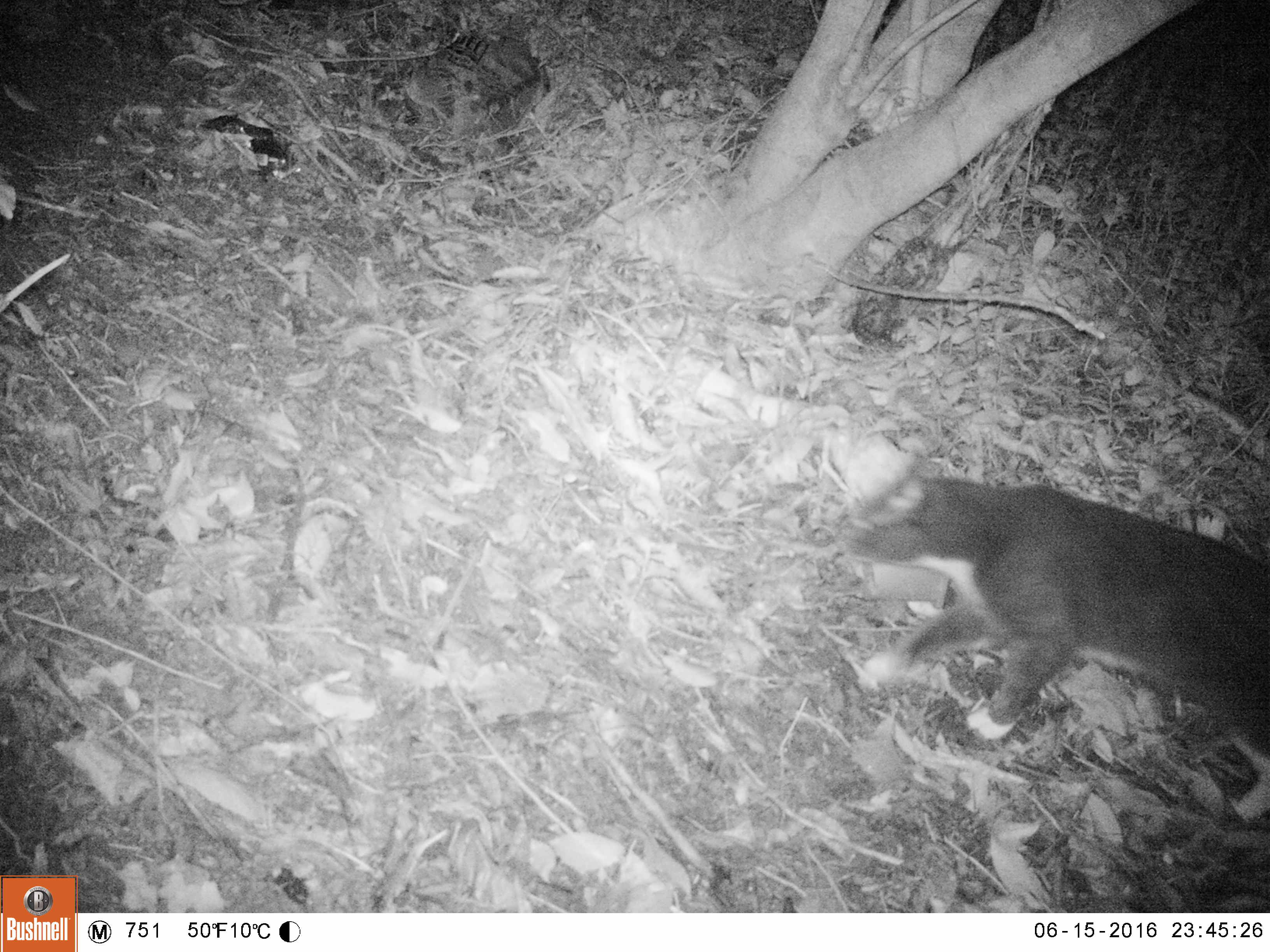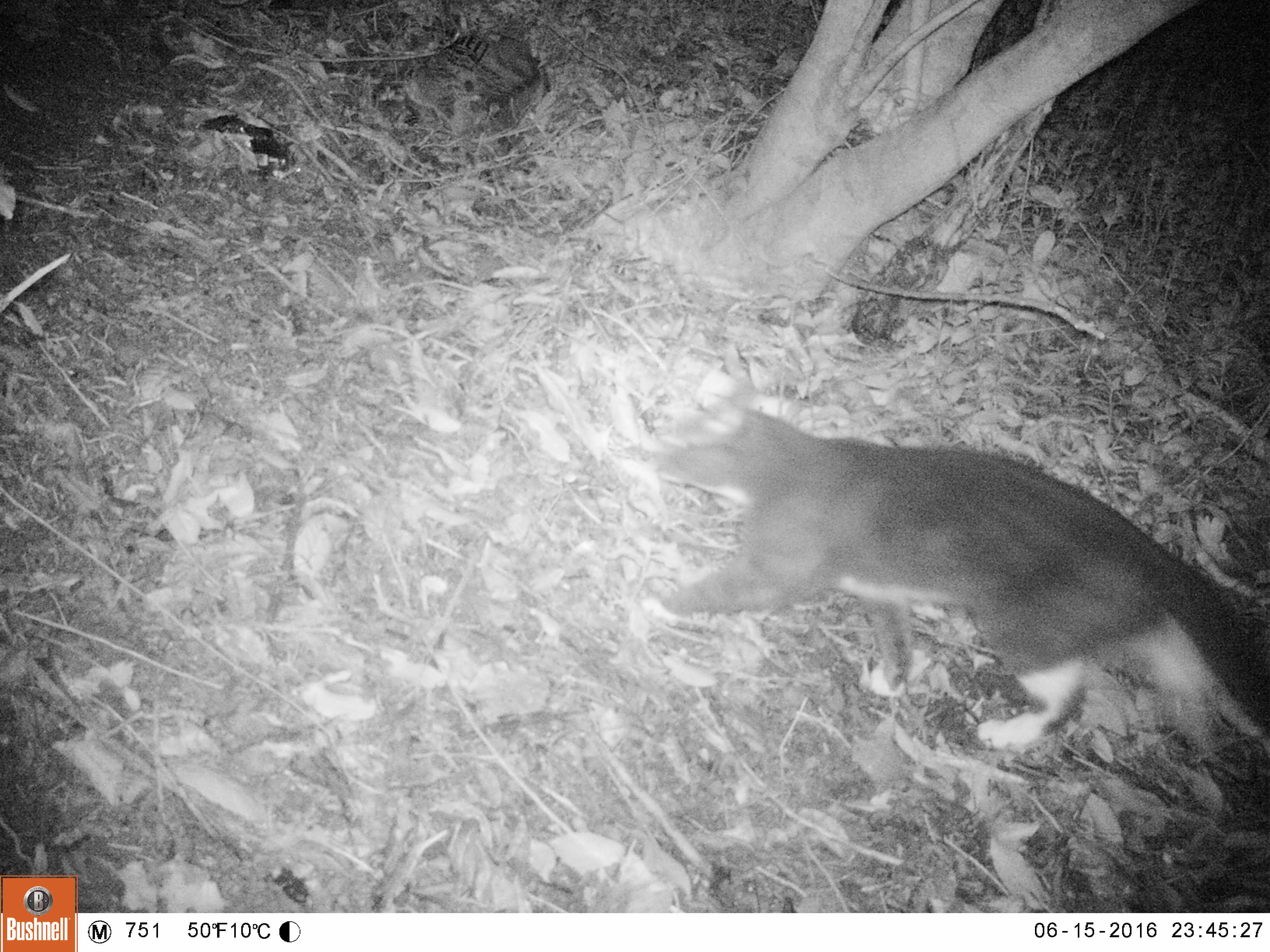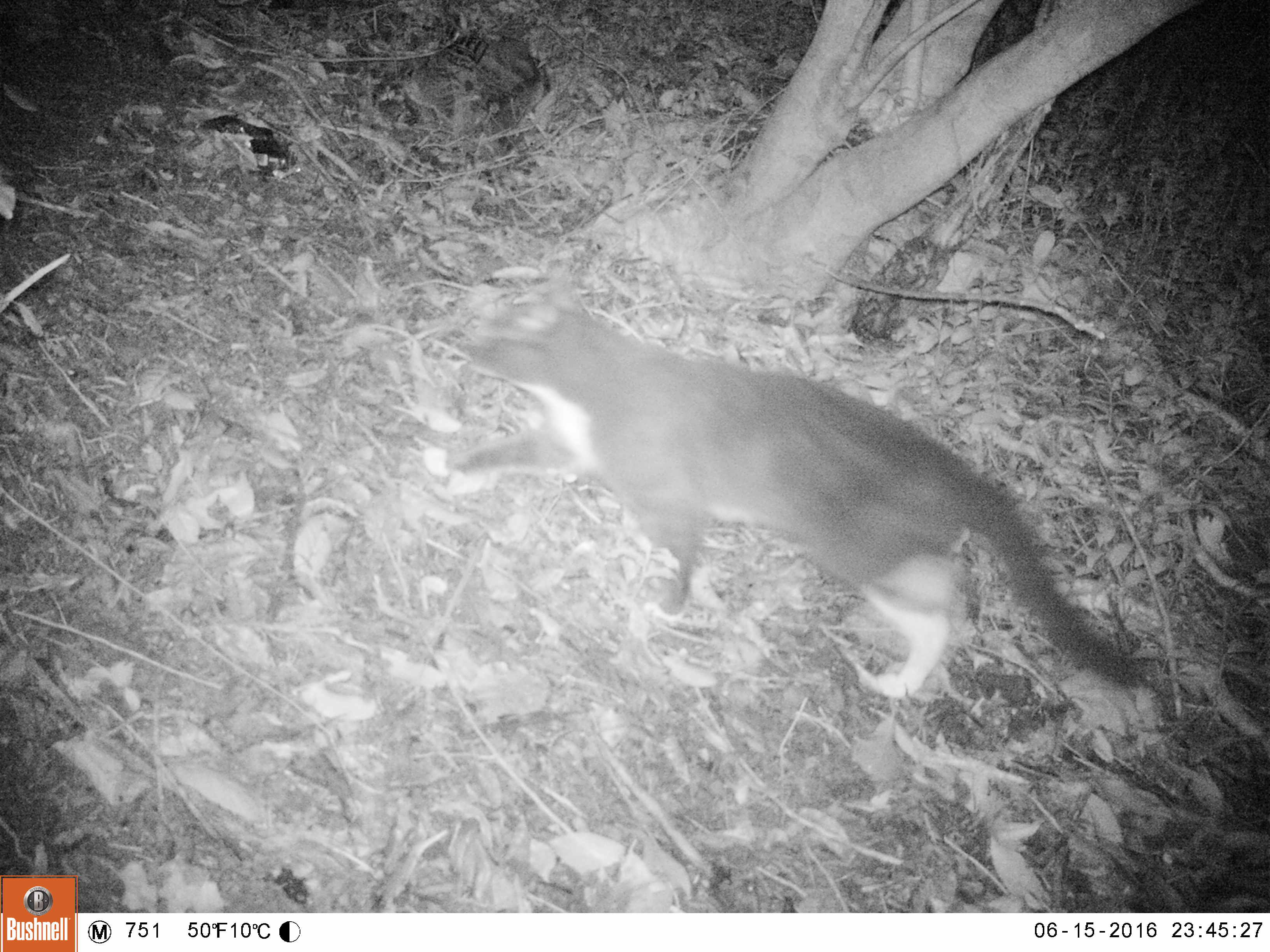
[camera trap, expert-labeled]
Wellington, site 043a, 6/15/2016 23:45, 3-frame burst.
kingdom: Animalia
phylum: Chordata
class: Mammalia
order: Carnivora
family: Felidae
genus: Felis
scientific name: Felis catus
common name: cat